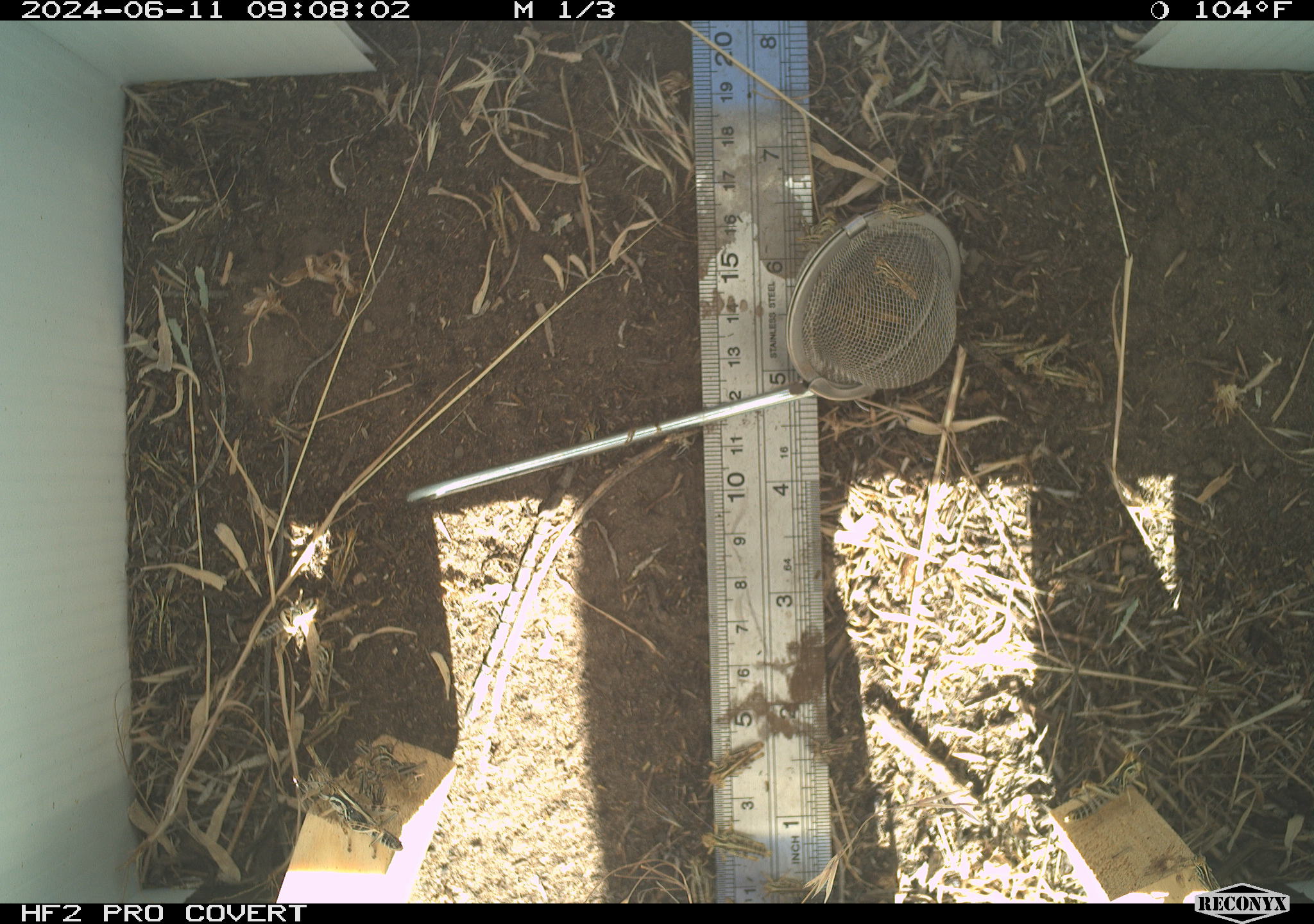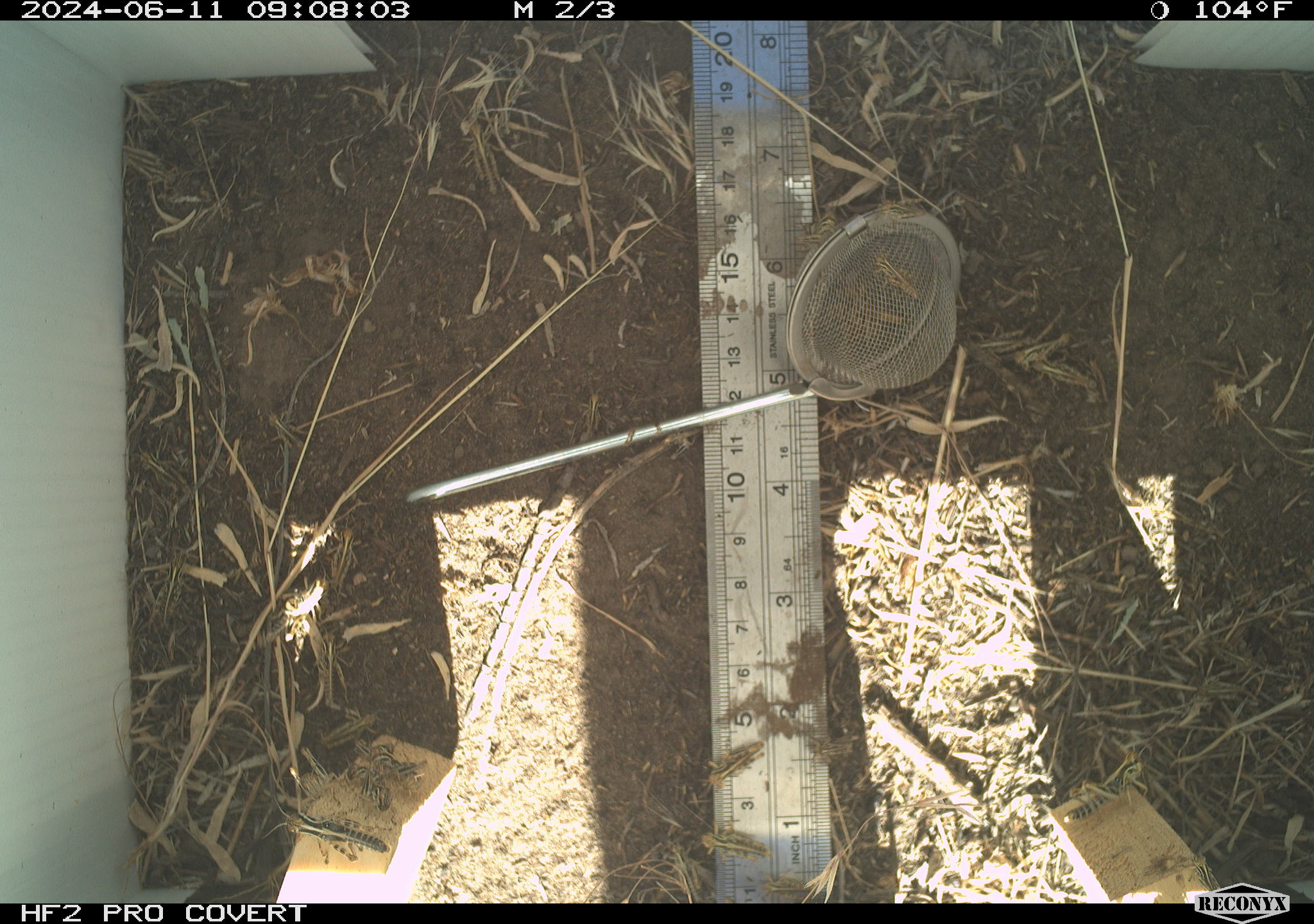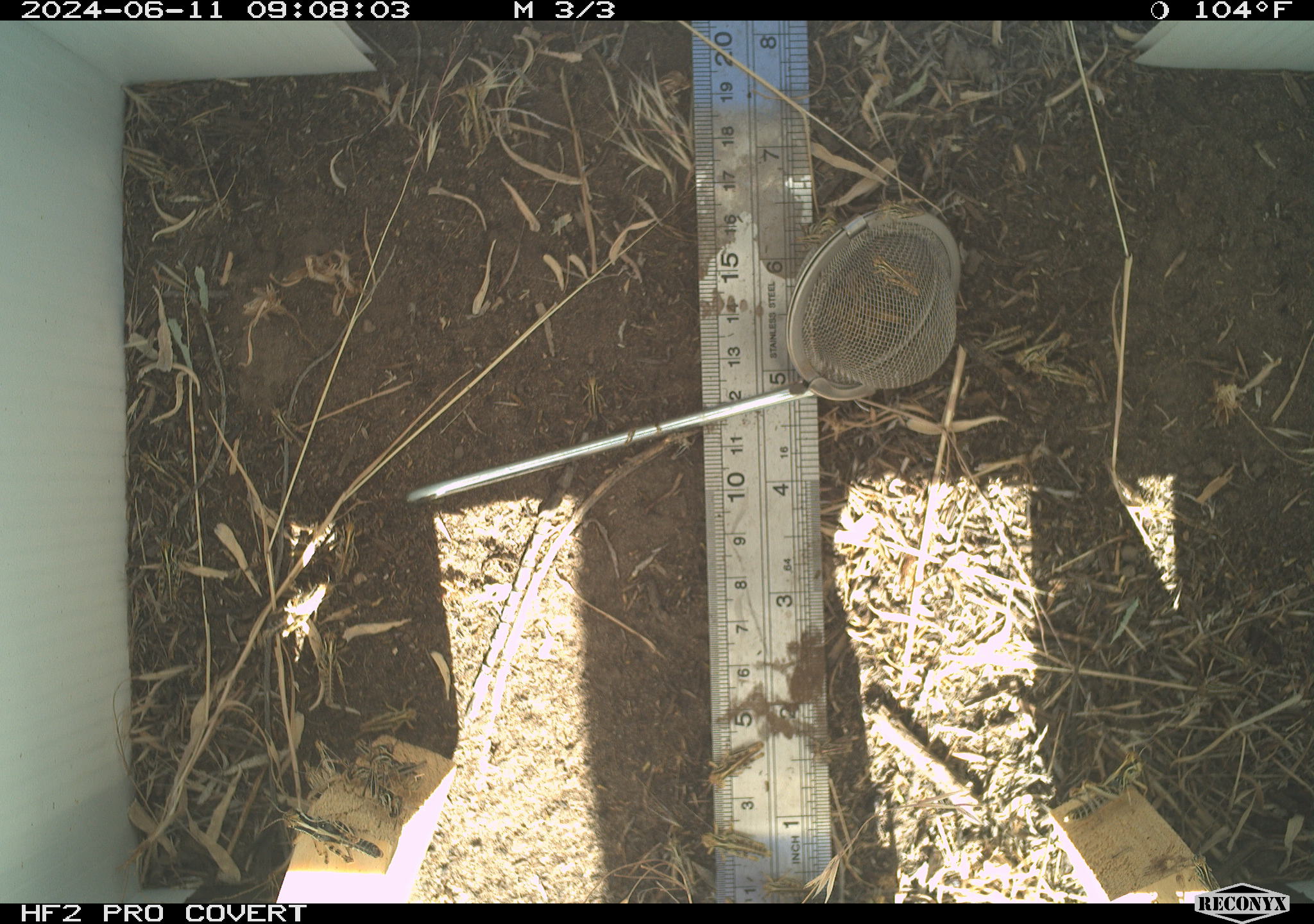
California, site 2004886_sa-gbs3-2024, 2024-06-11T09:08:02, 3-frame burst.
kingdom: Animalia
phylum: Arthropoda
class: Insecta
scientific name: Insecta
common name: insect